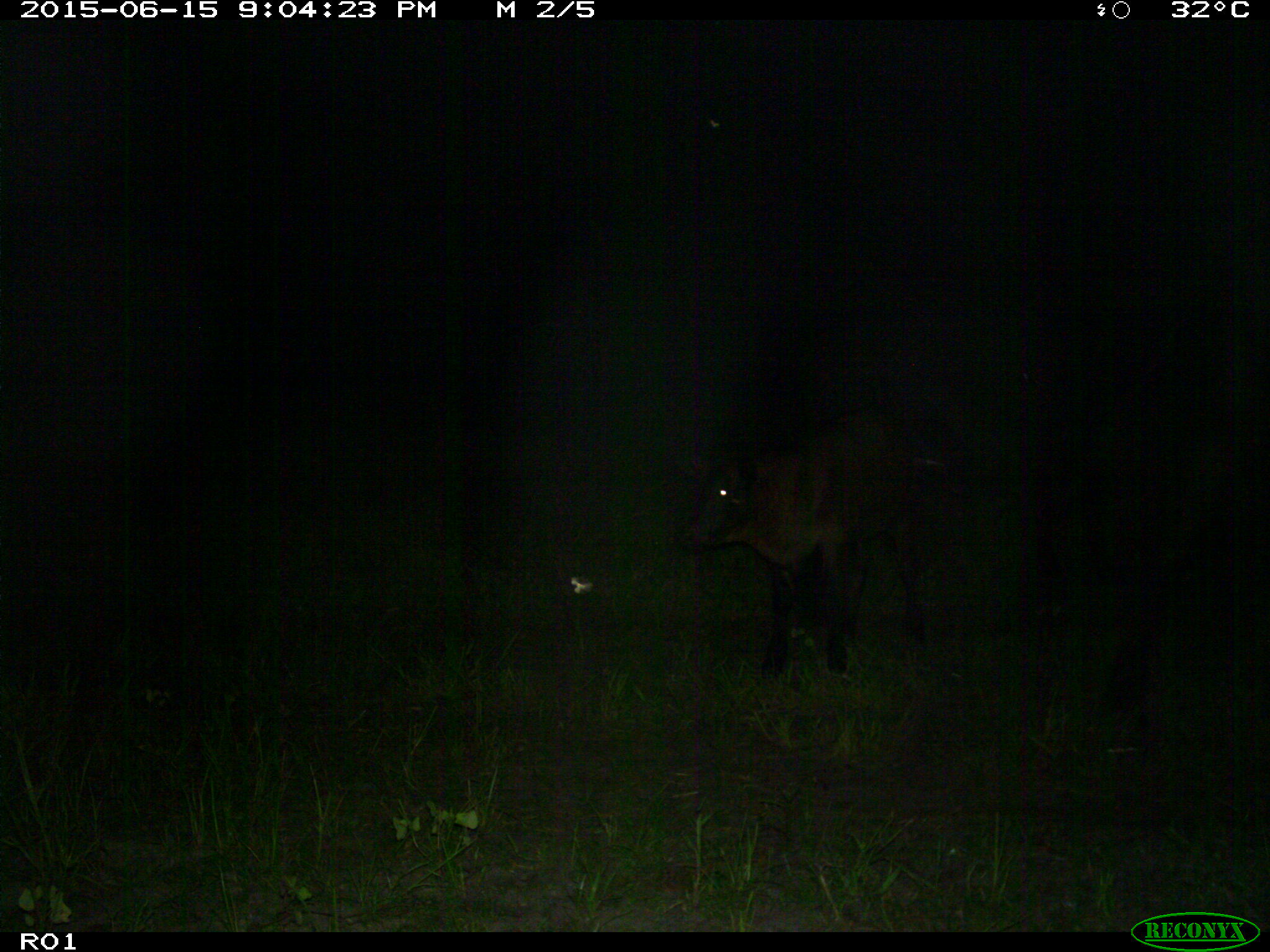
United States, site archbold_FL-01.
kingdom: Animalia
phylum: Chordata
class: Mammalia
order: Artiodactyla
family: Bovidae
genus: Bos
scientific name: Bos taurus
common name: domestic cow